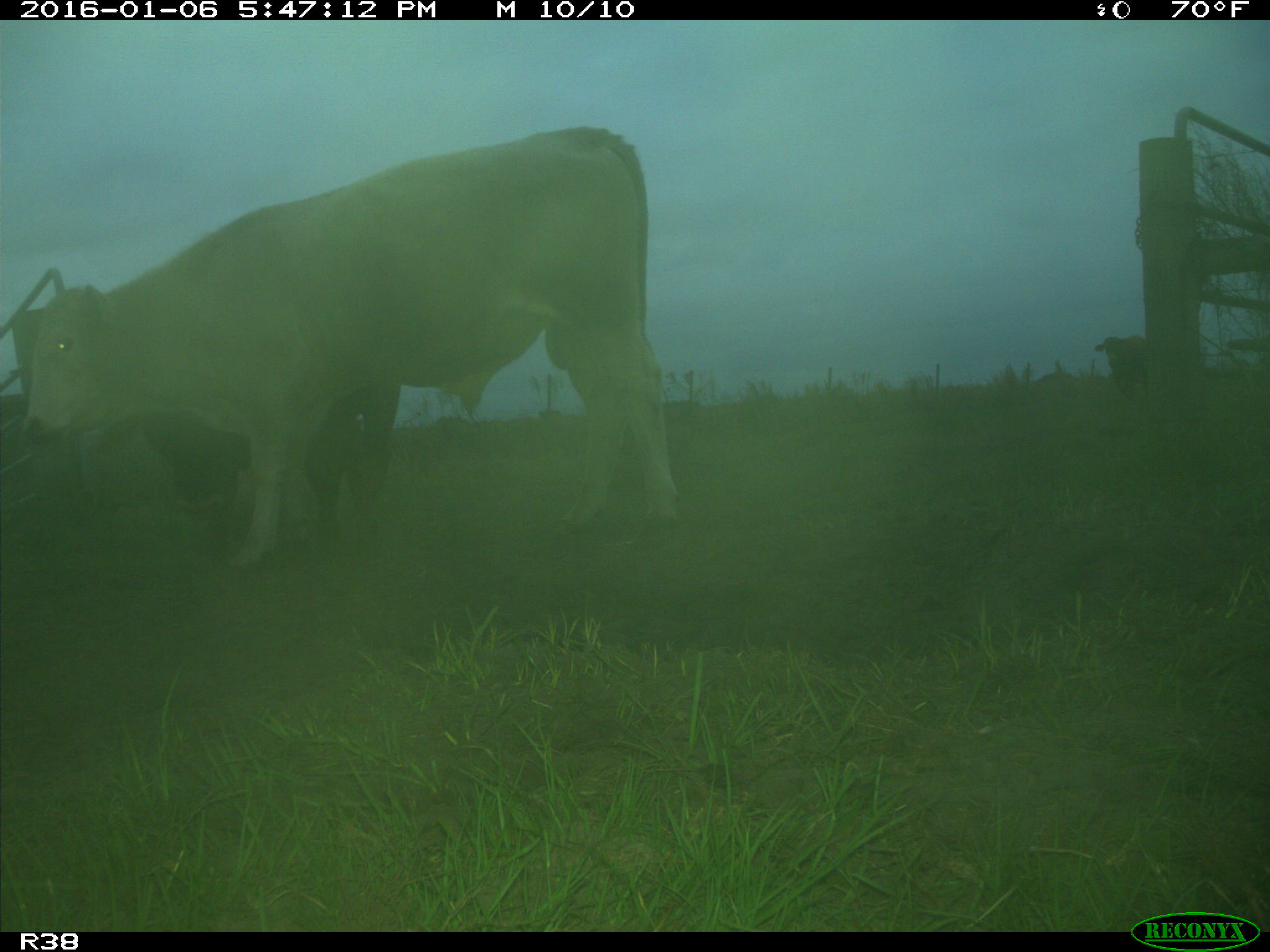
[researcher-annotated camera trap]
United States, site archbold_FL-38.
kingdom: Animalia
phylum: Chordata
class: Mammalia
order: Artiodactyla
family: Bovidae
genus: Bos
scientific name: Bos taurus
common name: domestic cow